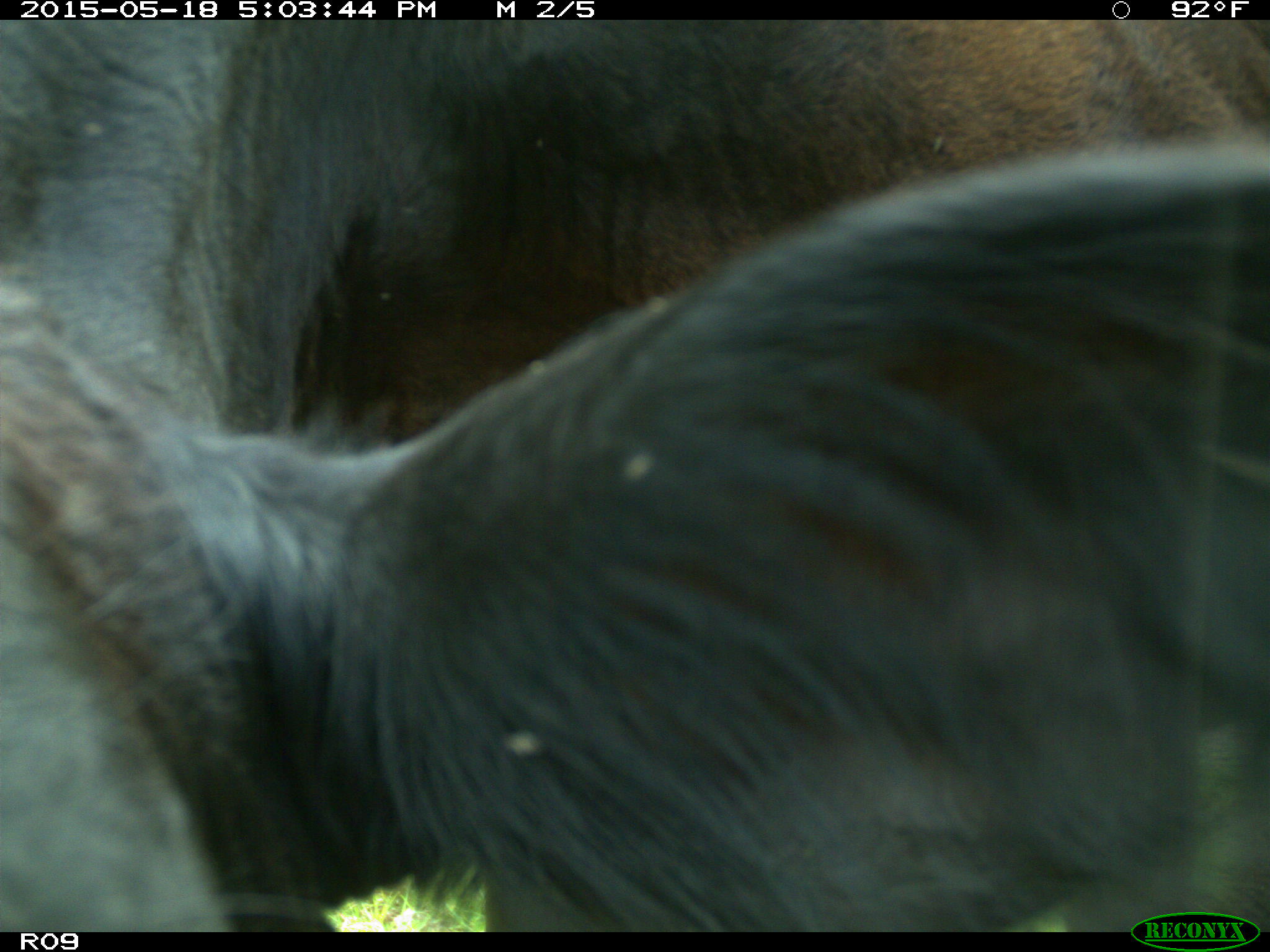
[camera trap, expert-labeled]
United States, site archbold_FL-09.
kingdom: Animalia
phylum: Chordata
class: Mammalia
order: Artiodactyla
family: Bovidae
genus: Bos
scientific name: Bos taurus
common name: domestic cow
Bos taurus (domestic cow).